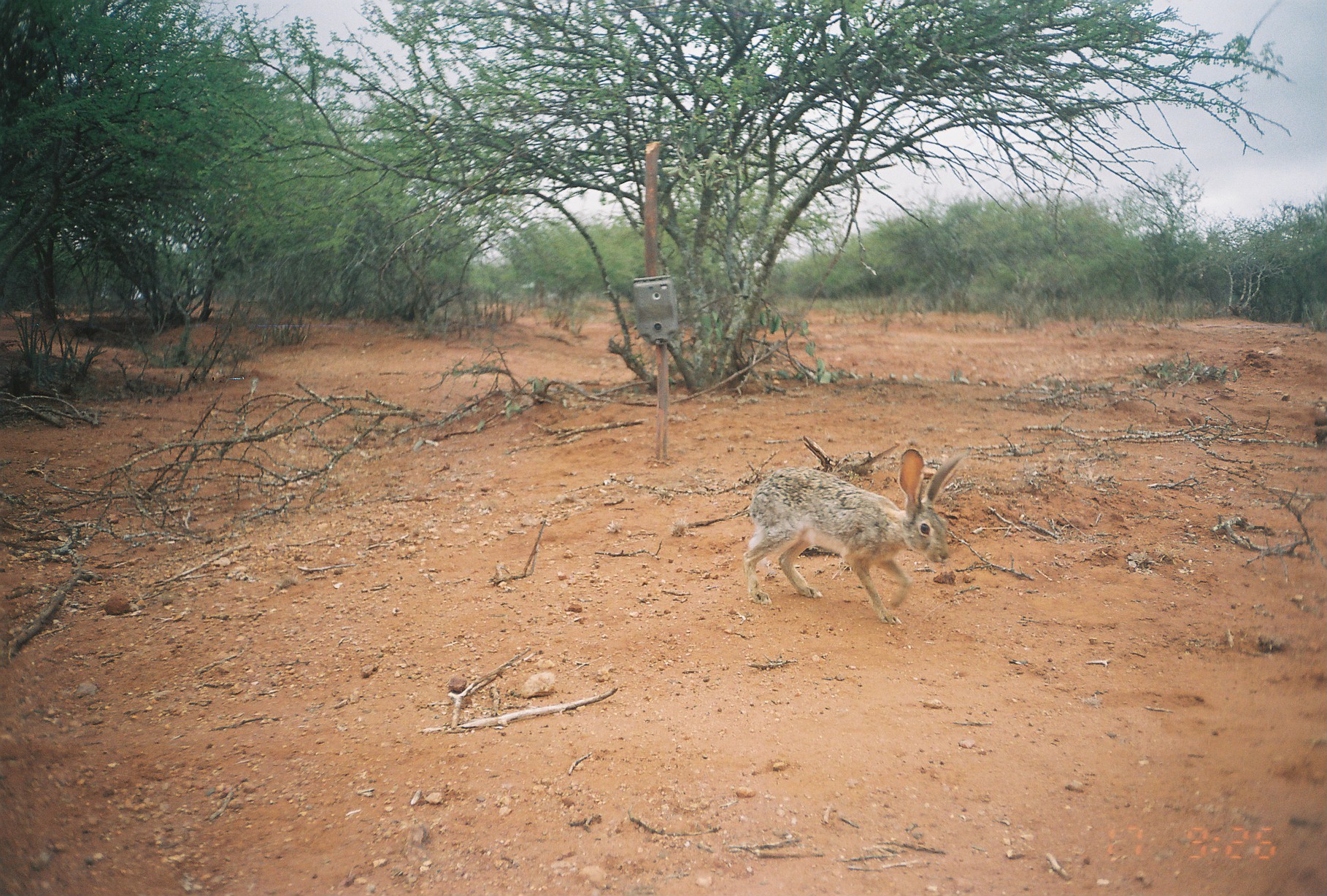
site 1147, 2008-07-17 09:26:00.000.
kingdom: Animalia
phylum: Chordata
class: Mammalia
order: Lagomorpha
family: Leporidae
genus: Lepus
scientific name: Lepus saxatilis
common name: scrub hare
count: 1